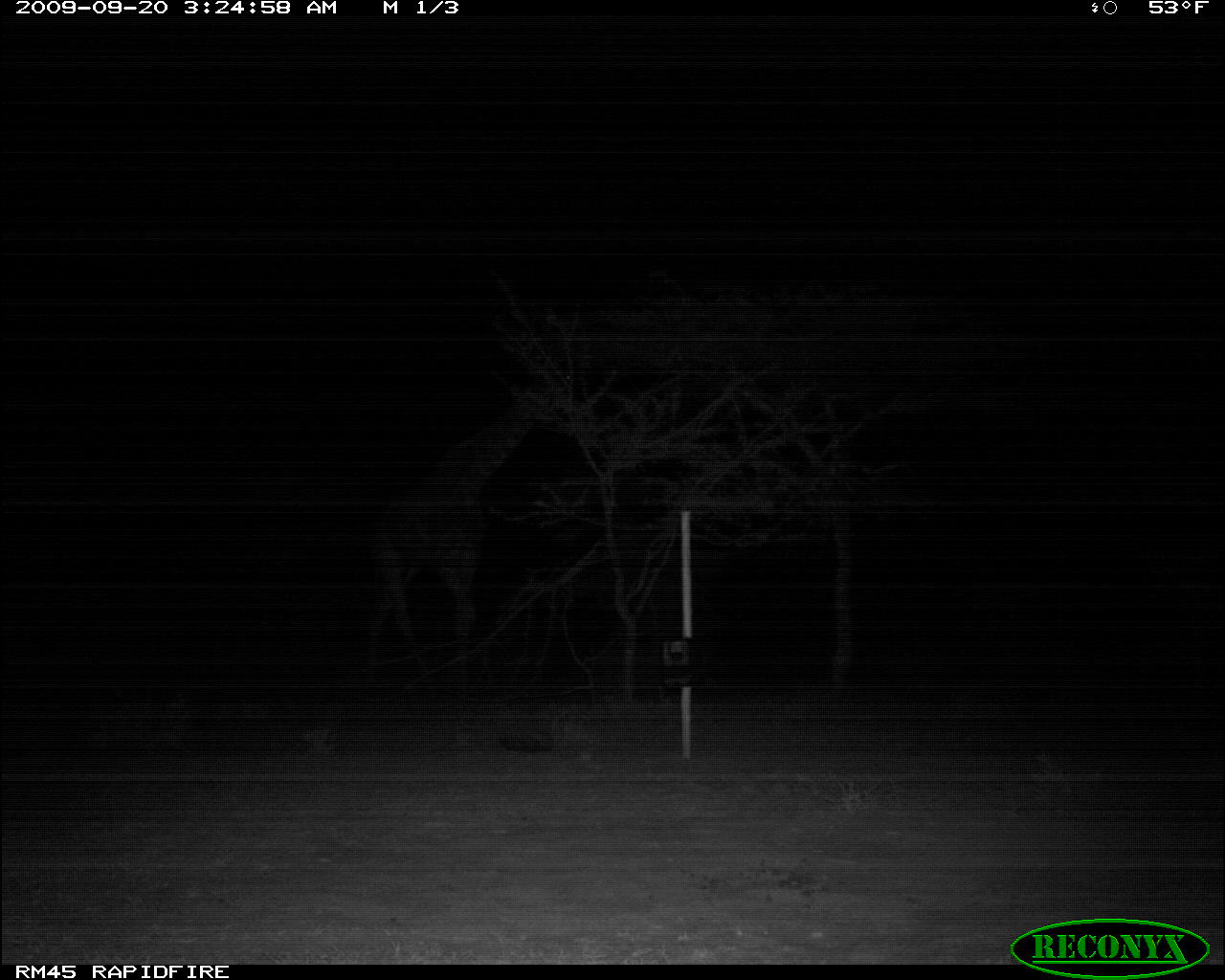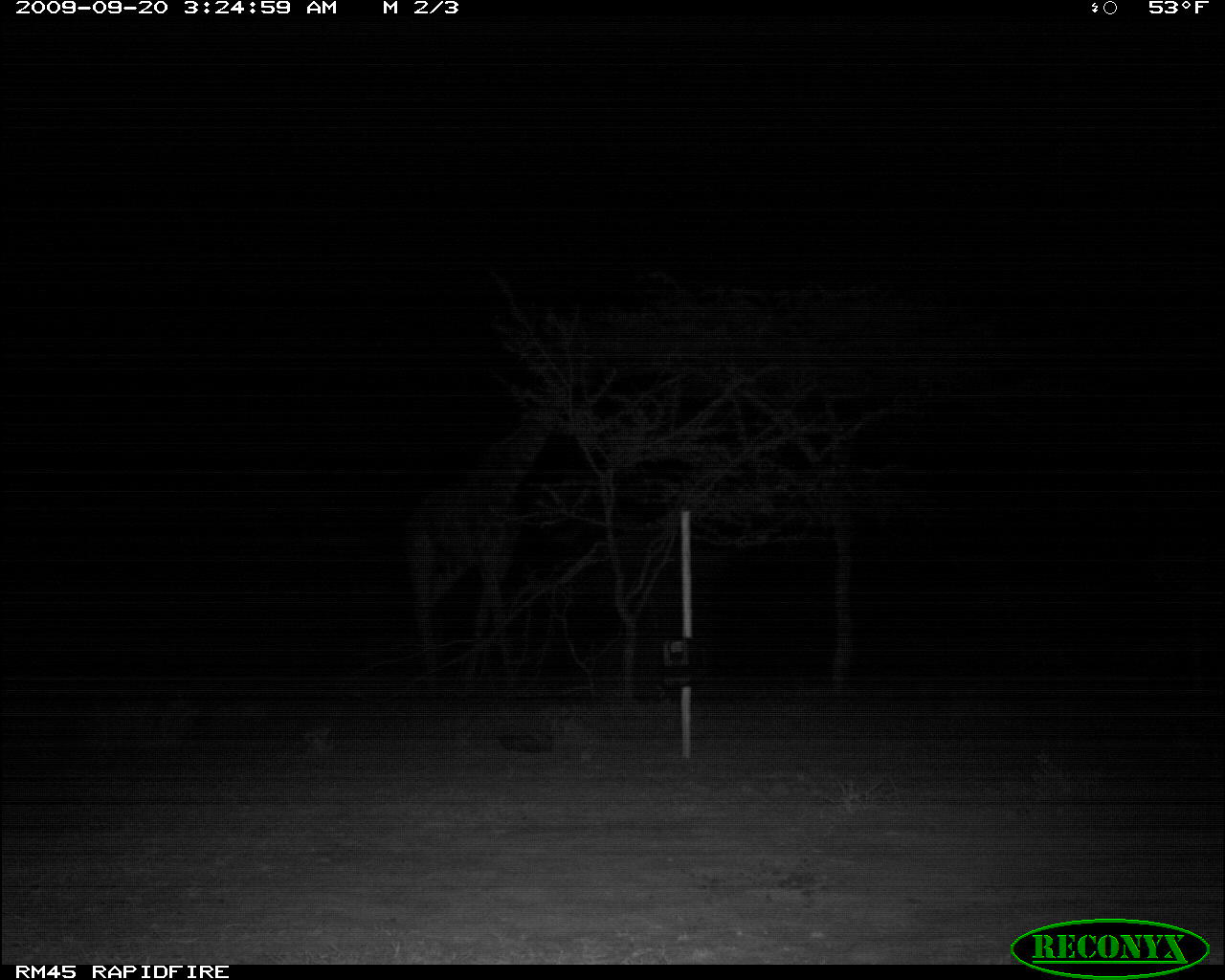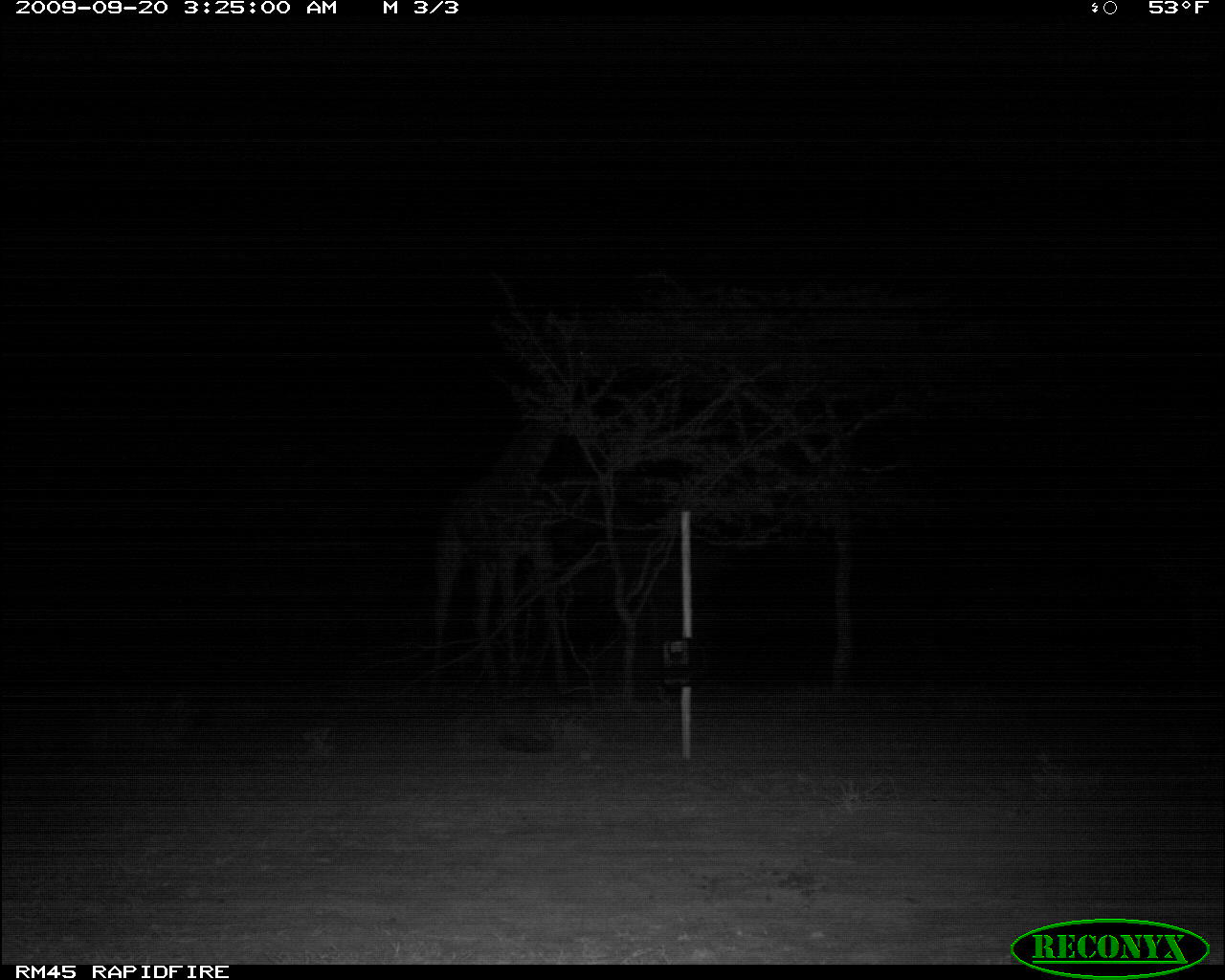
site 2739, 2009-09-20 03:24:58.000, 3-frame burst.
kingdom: Animalia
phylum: Chordata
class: Mammalia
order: Artiodactyla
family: Giraffidae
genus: Giraffa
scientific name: Giraffa camelopardalis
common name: giraffe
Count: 1.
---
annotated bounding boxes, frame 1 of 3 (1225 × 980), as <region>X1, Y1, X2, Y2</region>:
giraffa camelopardalis: <region>363, 367, 591, 688</region>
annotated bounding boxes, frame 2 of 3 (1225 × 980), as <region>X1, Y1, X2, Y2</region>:
giraffa camelopardalis: <region>403, 375, 566, 685</region>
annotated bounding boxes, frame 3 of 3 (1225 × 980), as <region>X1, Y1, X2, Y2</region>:
giraffa camelopardalis: <region>422, 379, 575, 705</region>